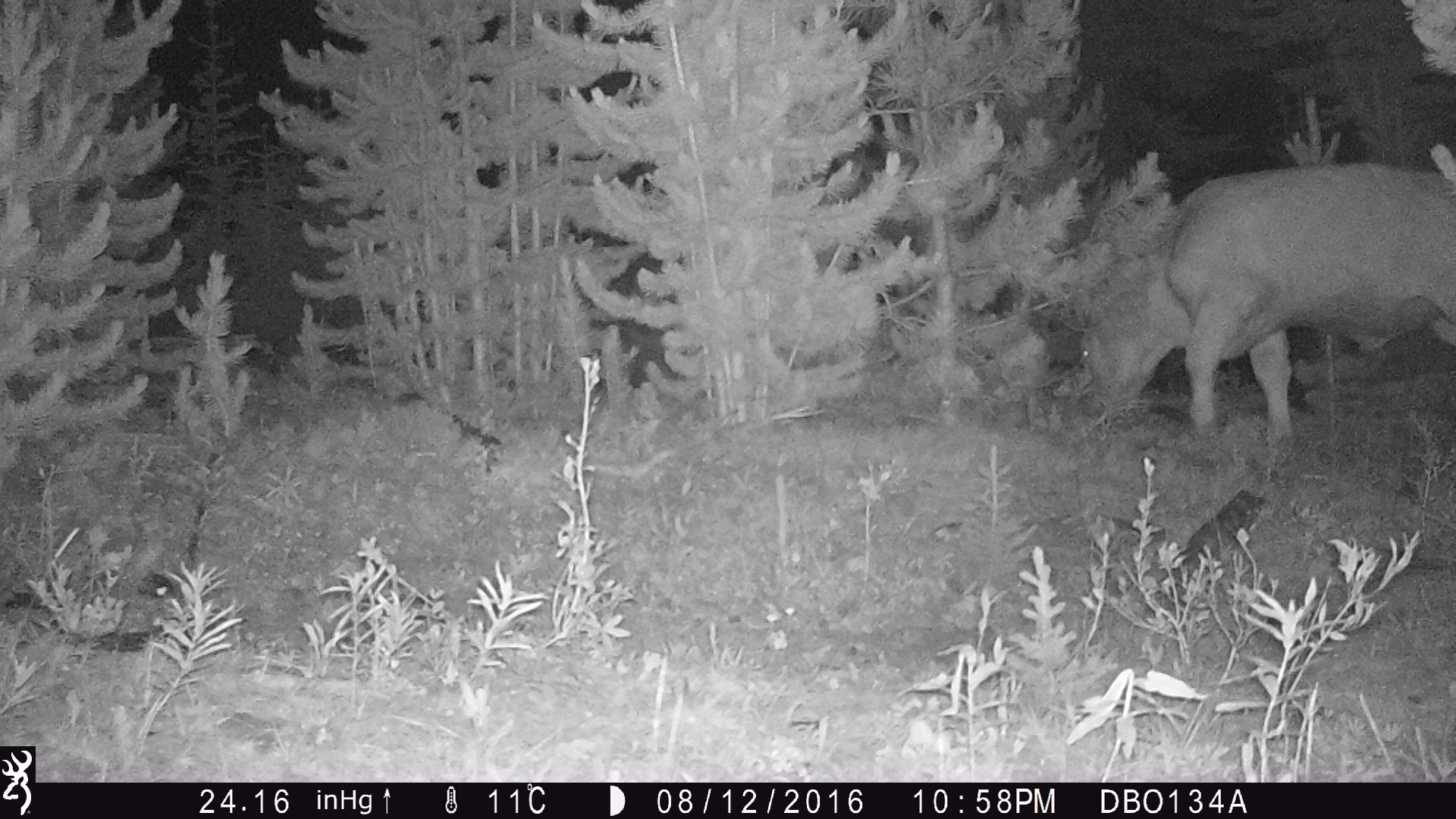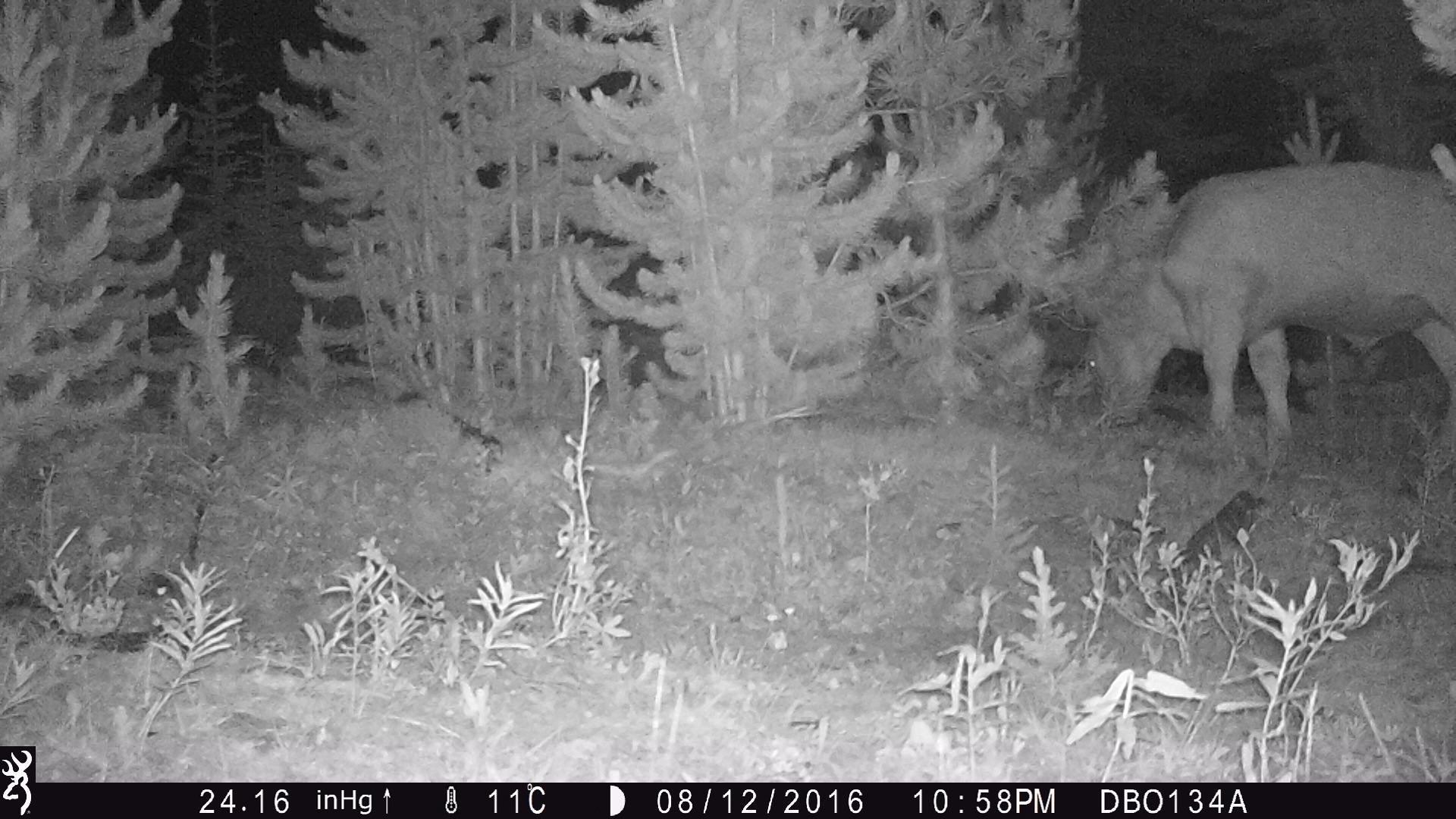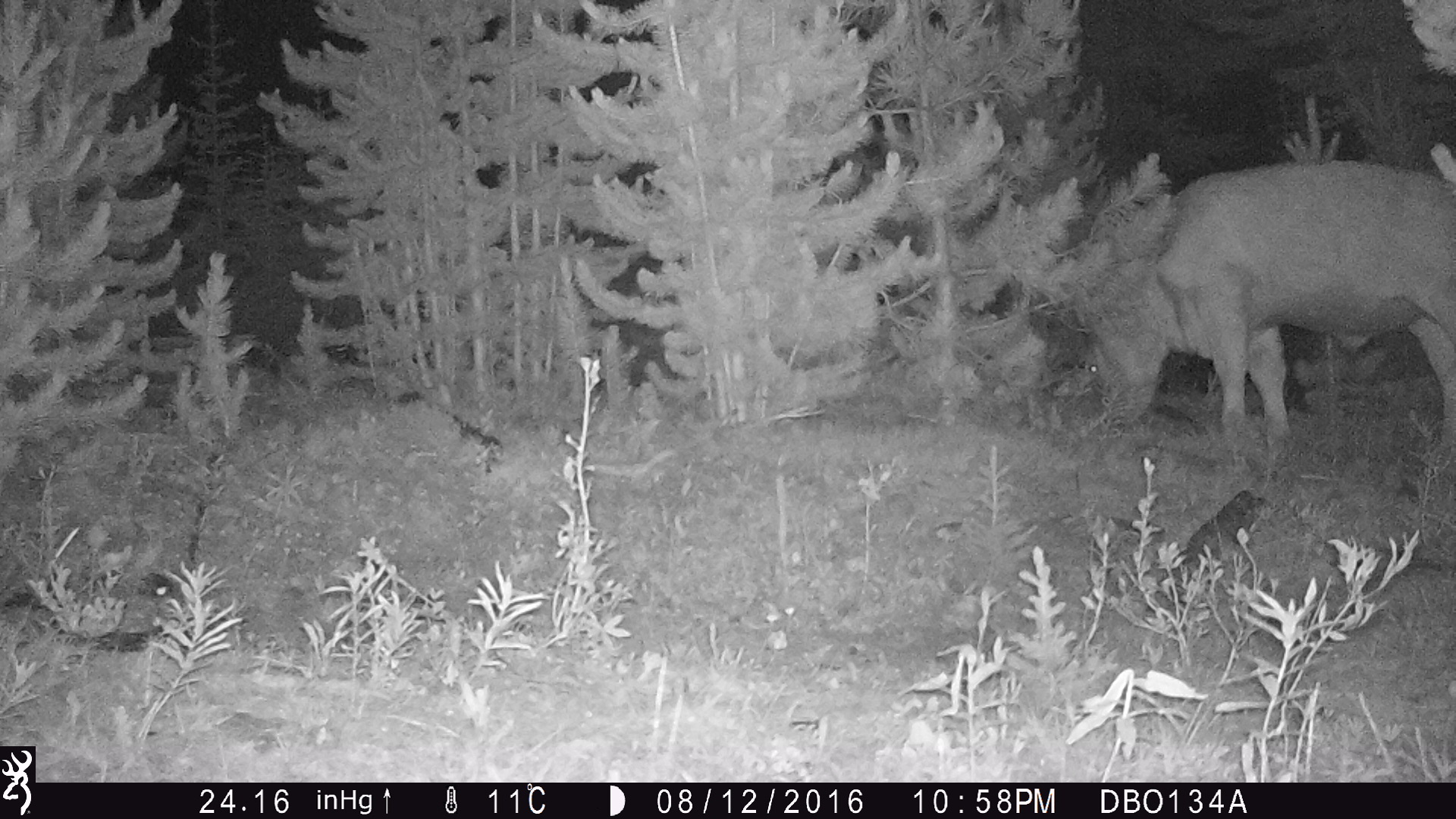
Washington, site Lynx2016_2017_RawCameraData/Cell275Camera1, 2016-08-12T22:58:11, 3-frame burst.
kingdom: Animalia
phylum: Chordata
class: Mammalia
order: Artiodactyla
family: Bovidae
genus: Bos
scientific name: Bos taurus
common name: domestic cattle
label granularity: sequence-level